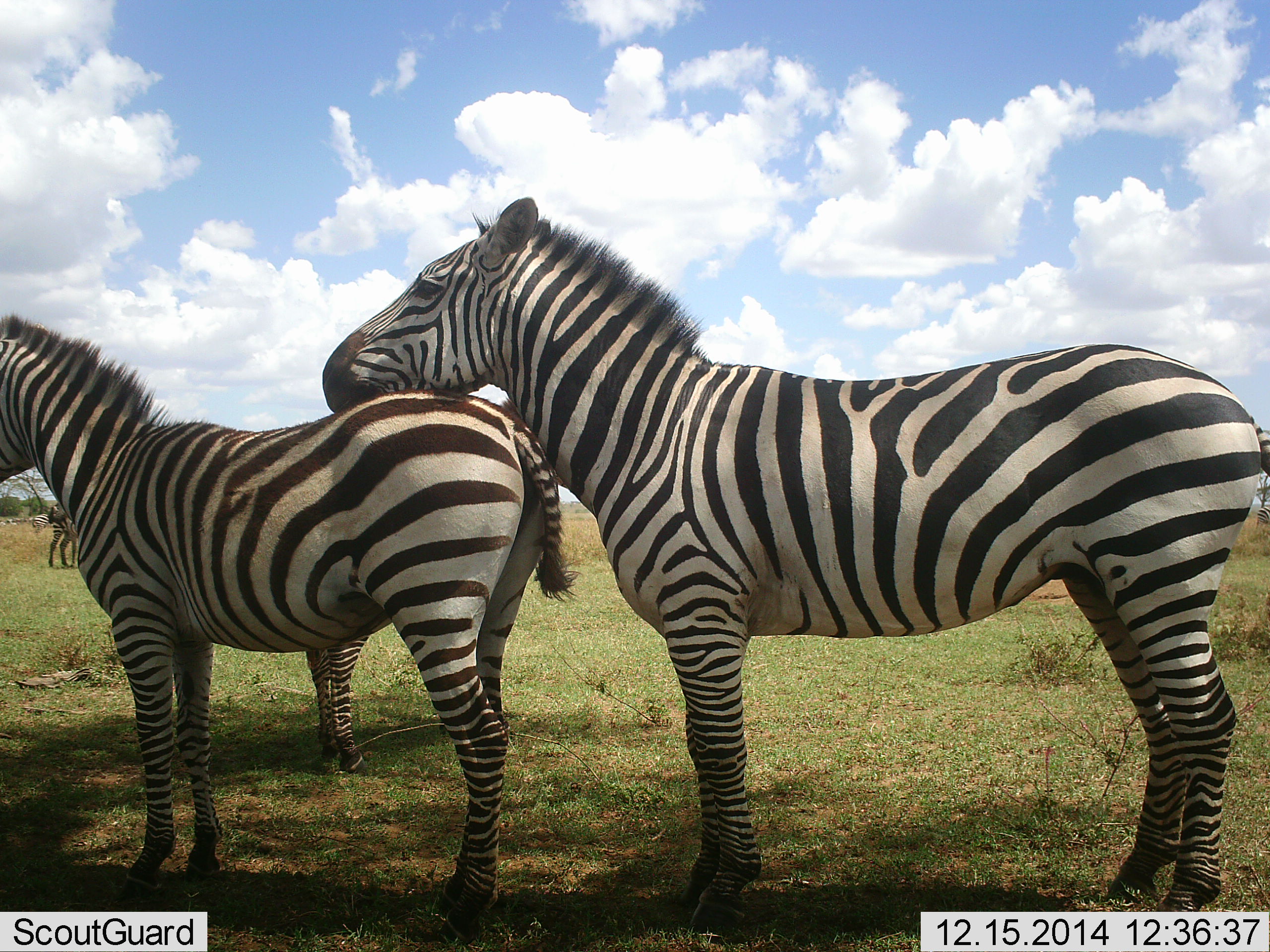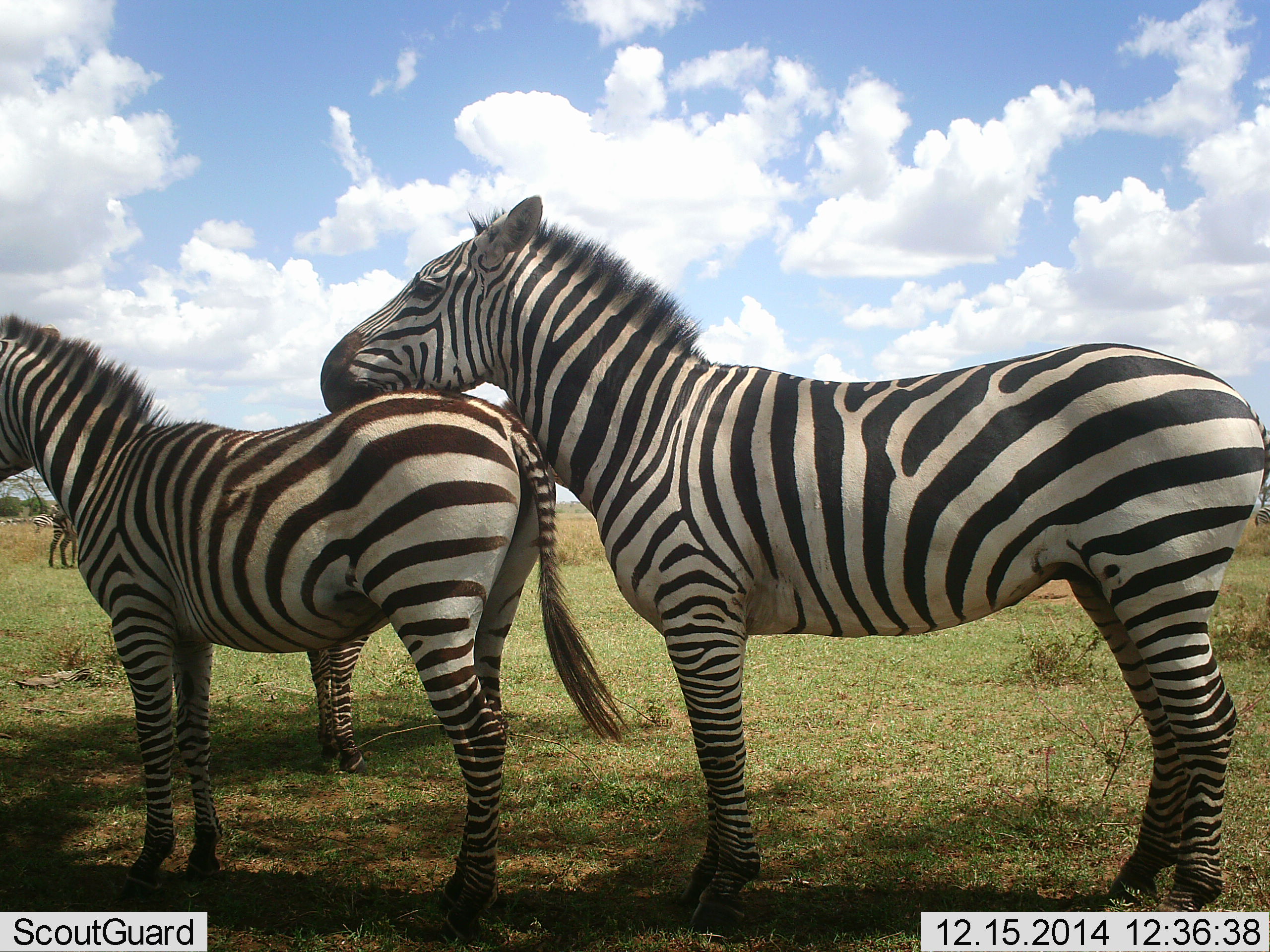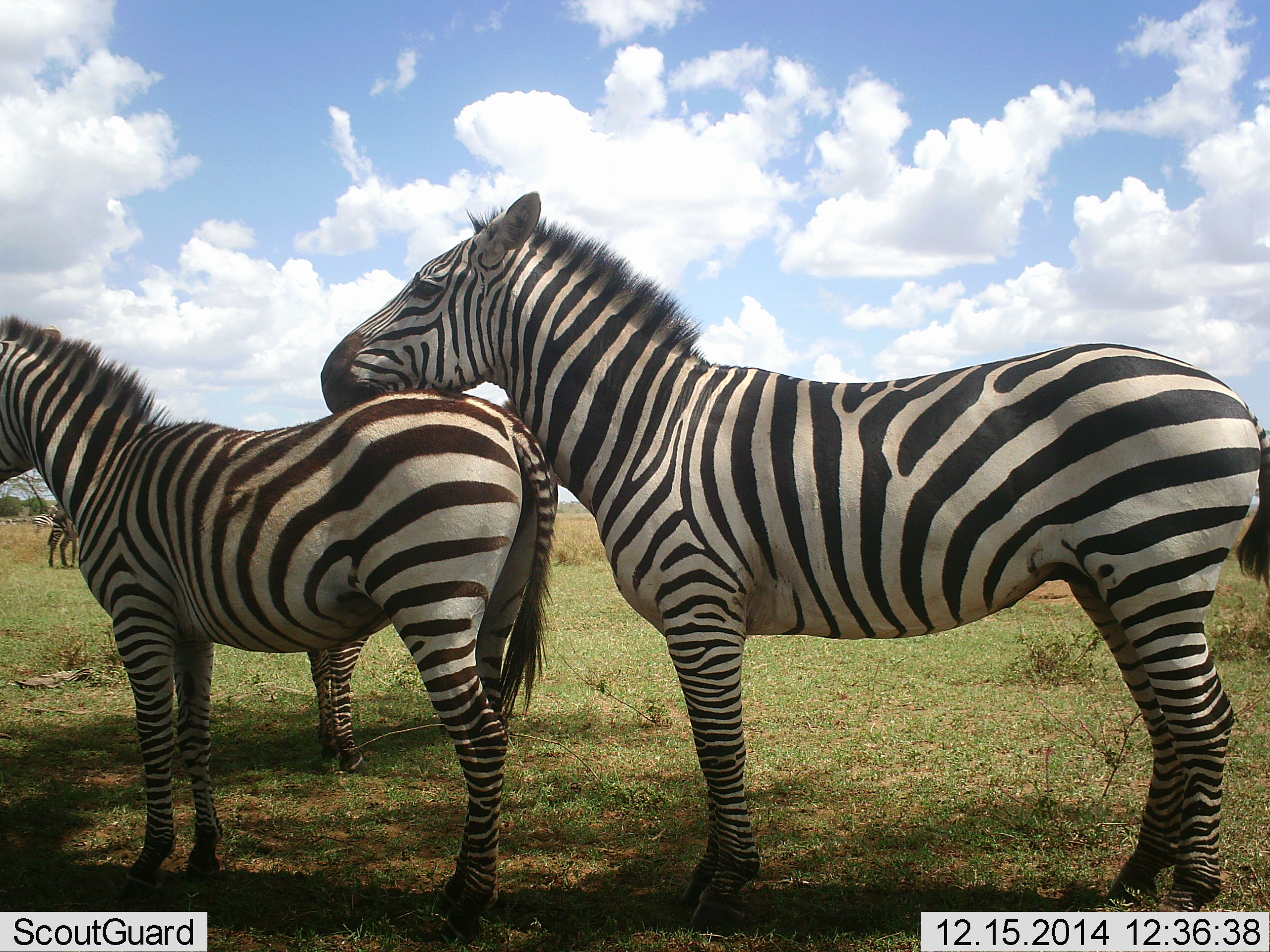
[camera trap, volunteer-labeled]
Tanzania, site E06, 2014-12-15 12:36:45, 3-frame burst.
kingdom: Animalia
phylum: Chordata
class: Mammalia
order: Perissodactyla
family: Equidae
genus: Equus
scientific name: Equus quagga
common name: plains zebra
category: zebra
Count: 4.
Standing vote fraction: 90%.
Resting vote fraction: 10%.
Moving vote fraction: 0%.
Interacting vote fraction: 10%.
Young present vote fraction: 20%.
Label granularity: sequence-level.